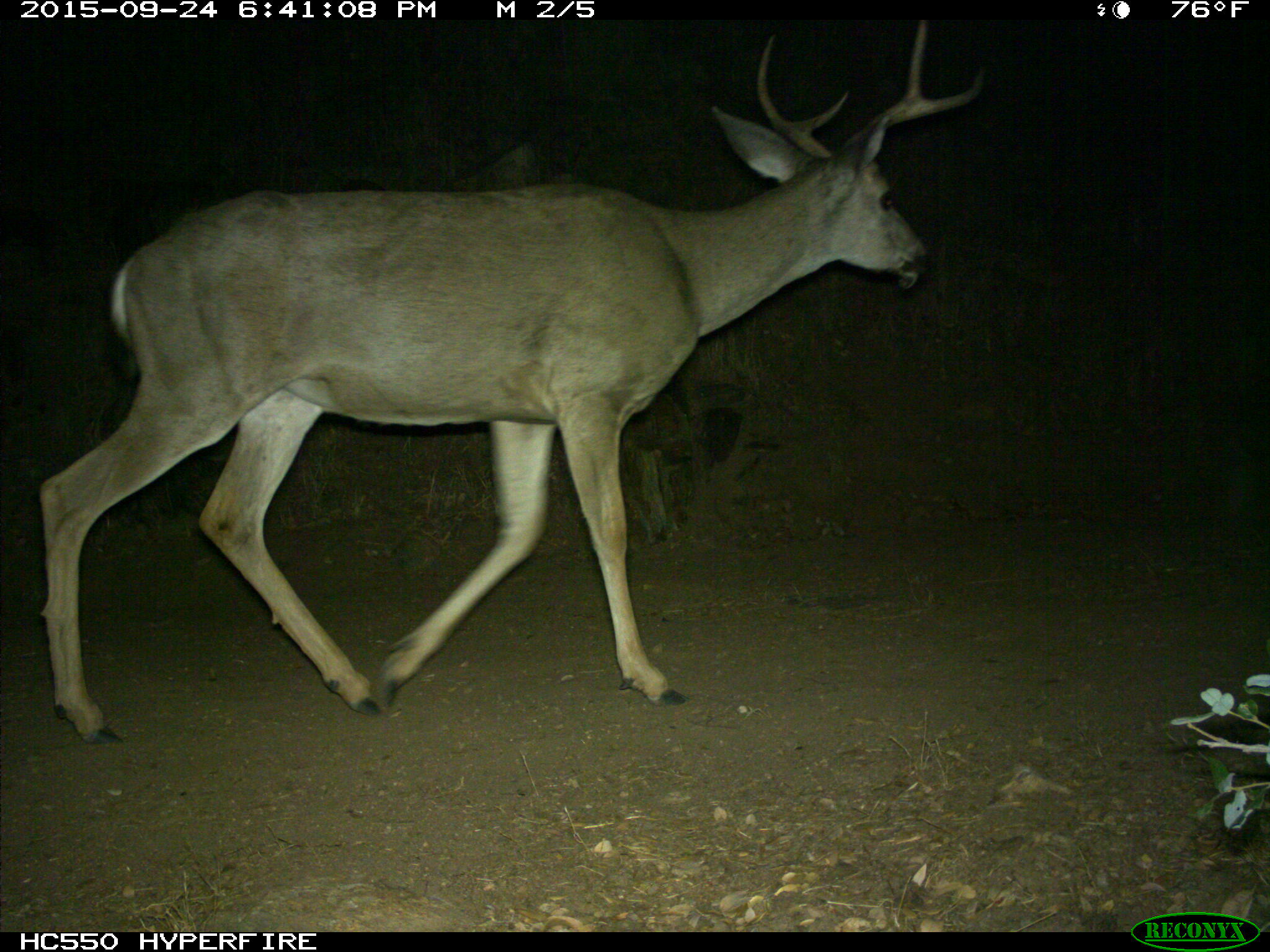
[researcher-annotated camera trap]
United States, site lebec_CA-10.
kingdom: Animalia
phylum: Chordata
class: Mammalia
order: Artiodactyla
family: Cervidae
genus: Odocoileus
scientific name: Odocoileus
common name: deer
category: unidentified deer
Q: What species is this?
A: Unidentified deer (deer) (Odocoileus).